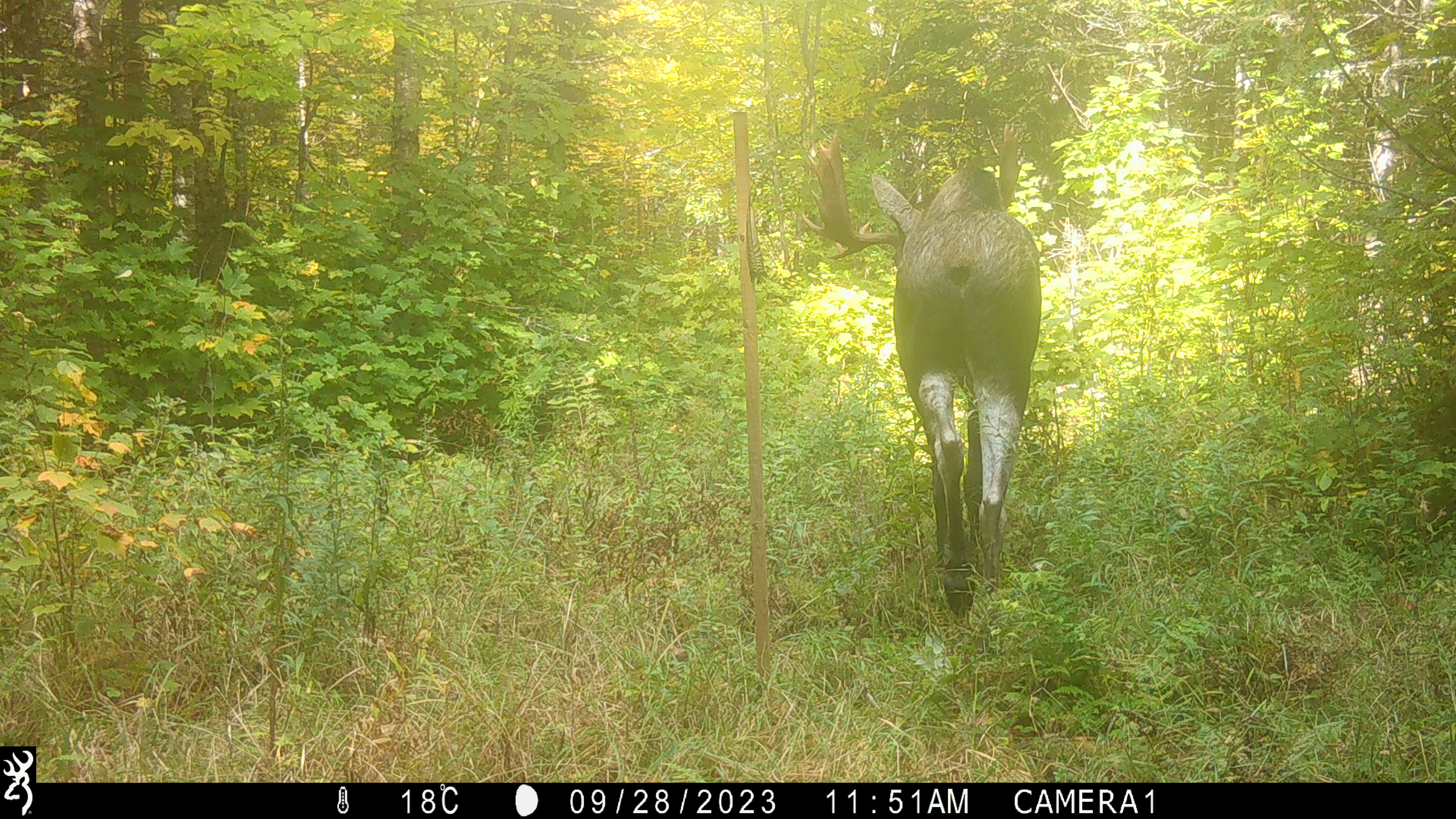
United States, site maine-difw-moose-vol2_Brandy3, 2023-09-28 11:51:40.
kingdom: Animalia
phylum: Chordata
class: Mammalia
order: Artiodactyla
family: Cervidae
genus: Alces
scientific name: Alces alces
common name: moose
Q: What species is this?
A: Moose (Alces alces).